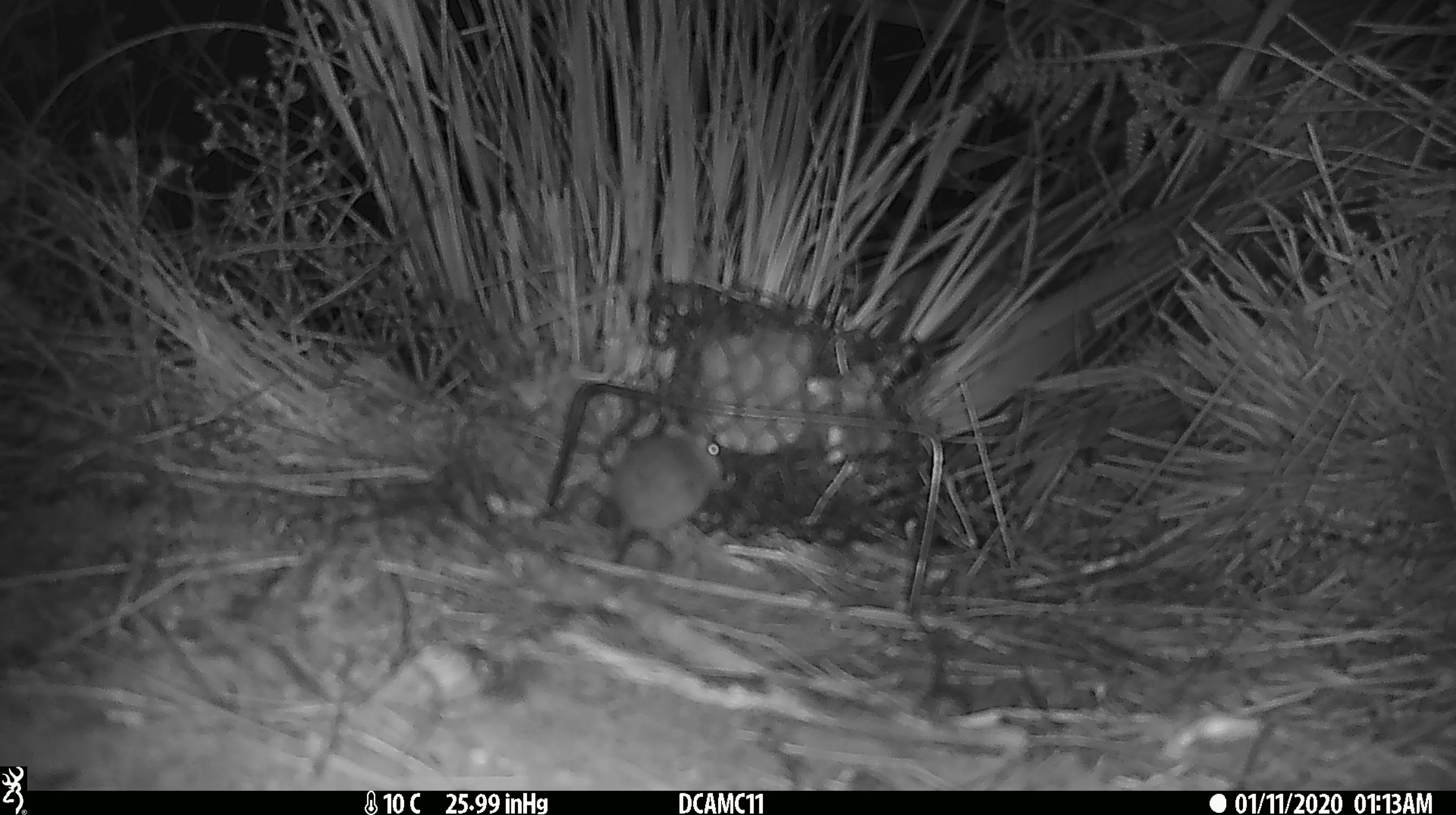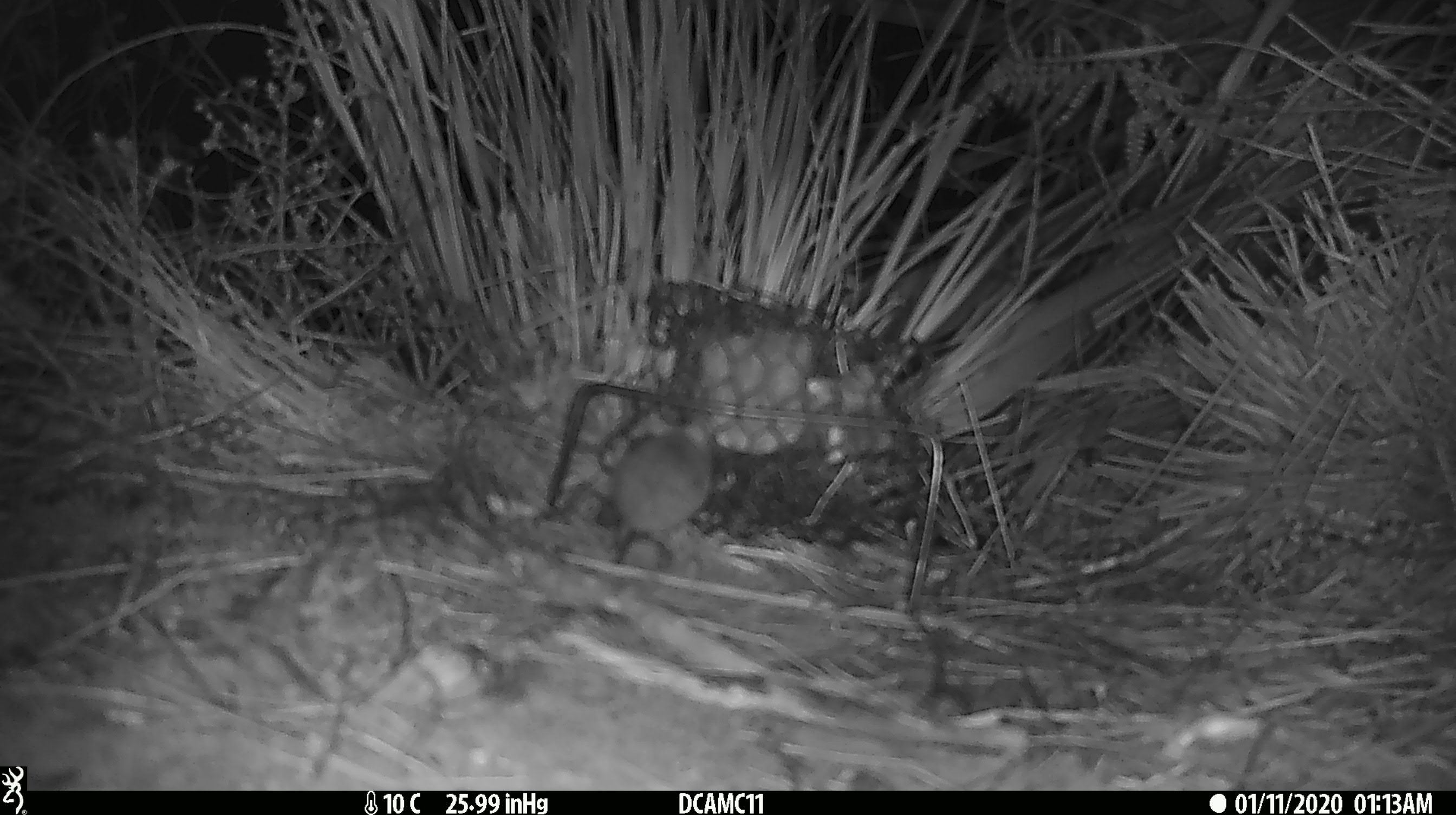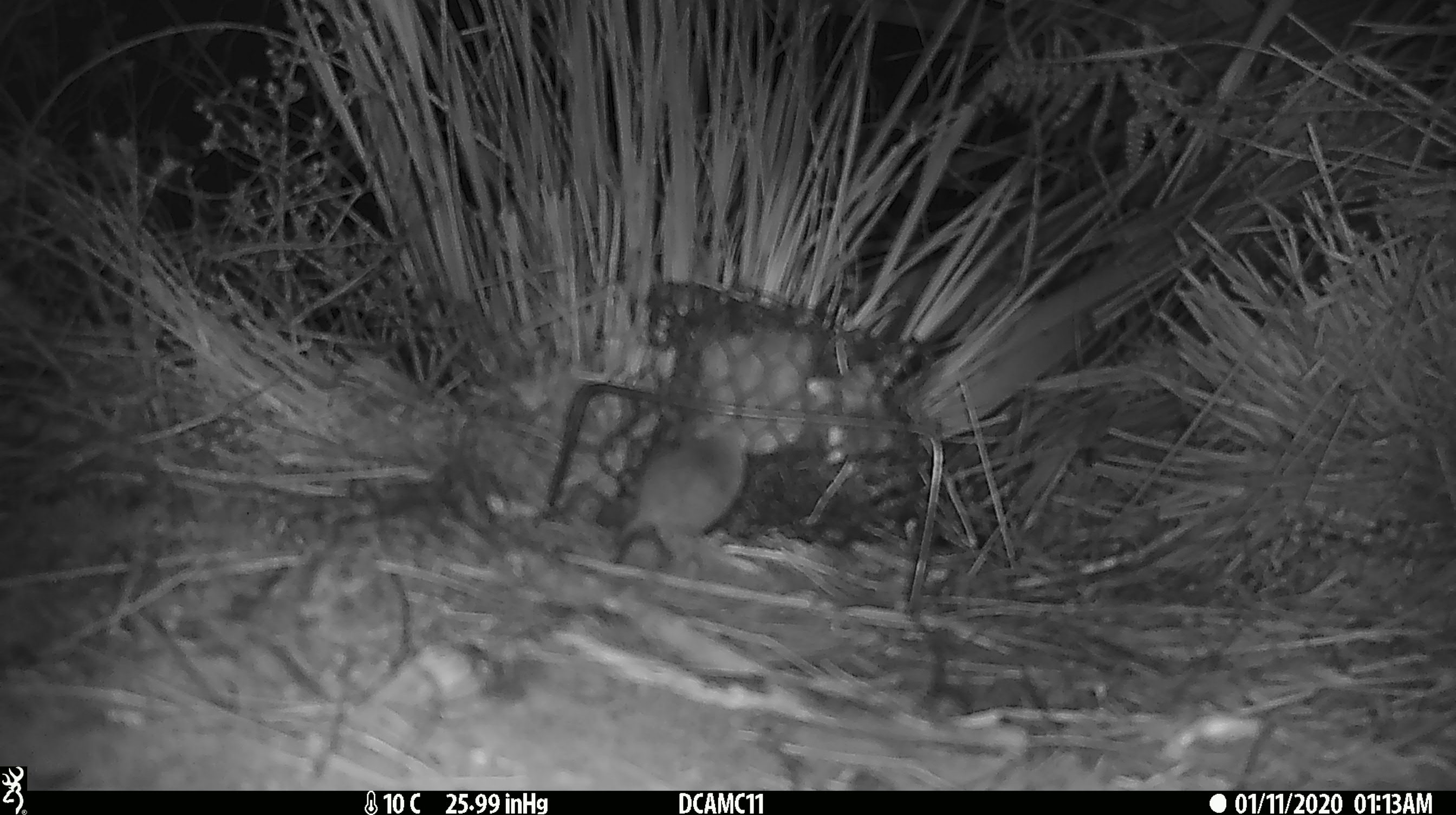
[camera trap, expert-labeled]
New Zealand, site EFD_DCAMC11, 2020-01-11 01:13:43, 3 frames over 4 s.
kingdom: Animalia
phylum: Chordata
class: Mammalia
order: Rodentia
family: Muridae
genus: Mus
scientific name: Mus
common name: mouse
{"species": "mouse (Mus)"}